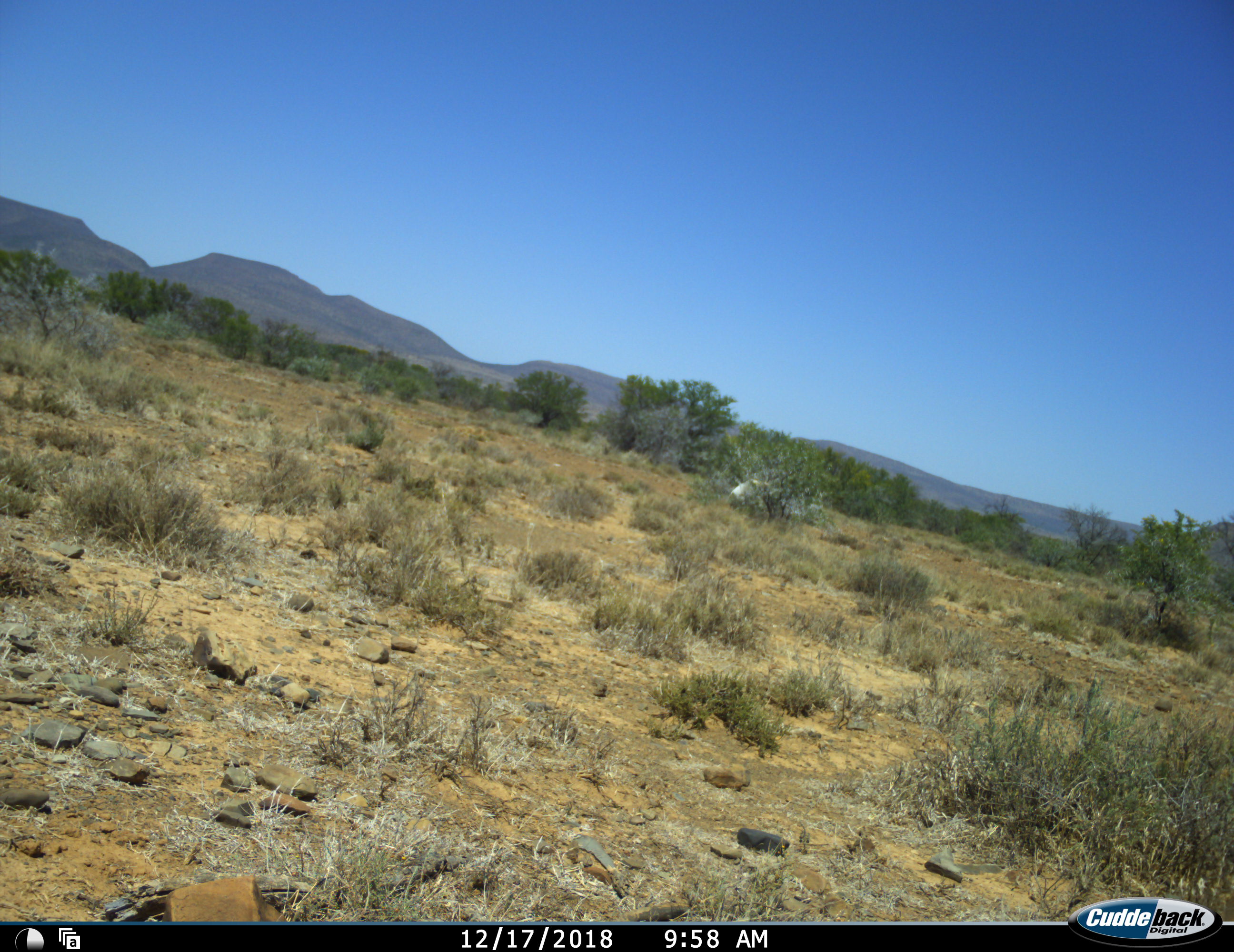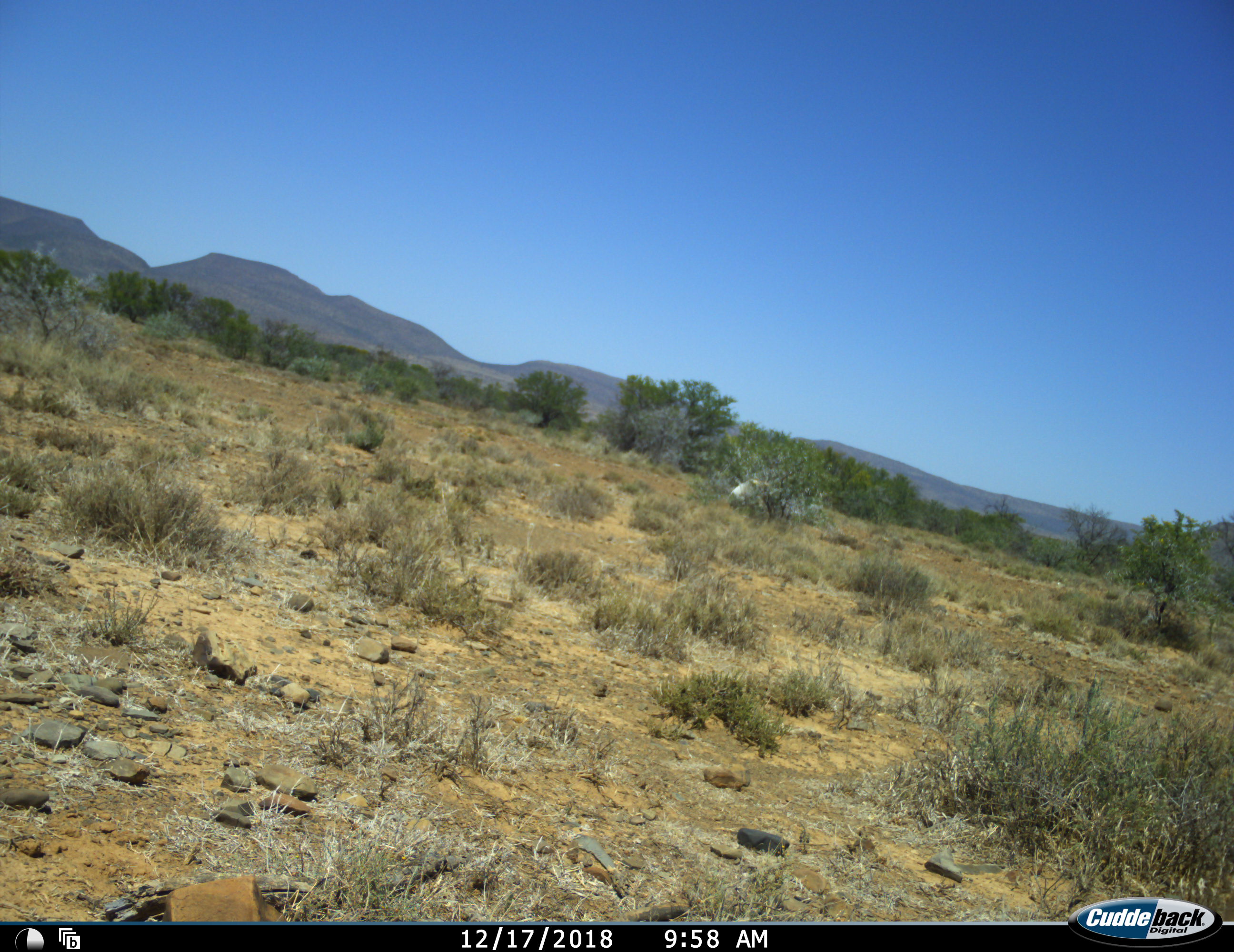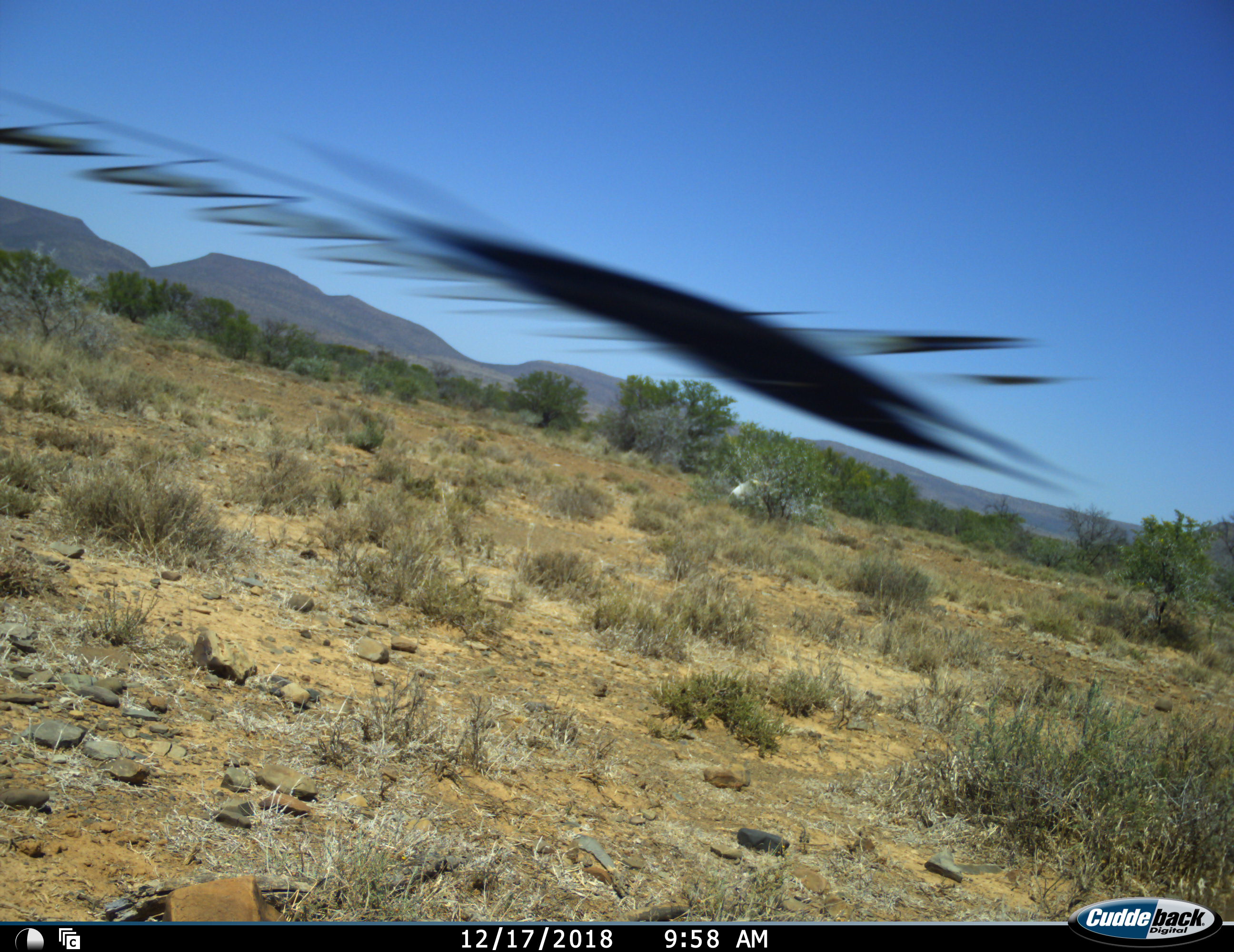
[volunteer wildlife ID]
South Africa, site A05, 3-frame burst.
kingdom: Animalia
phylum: Chordata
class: Aves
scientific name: Aves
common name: bird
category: birdother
Birdother (bird) (Aves), count 1. Behavior (volunteer vote fractions): standing 0%, resting 0%, moving 100%, interacting 0%. Young present (vote fraction): 0%. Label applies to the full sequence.